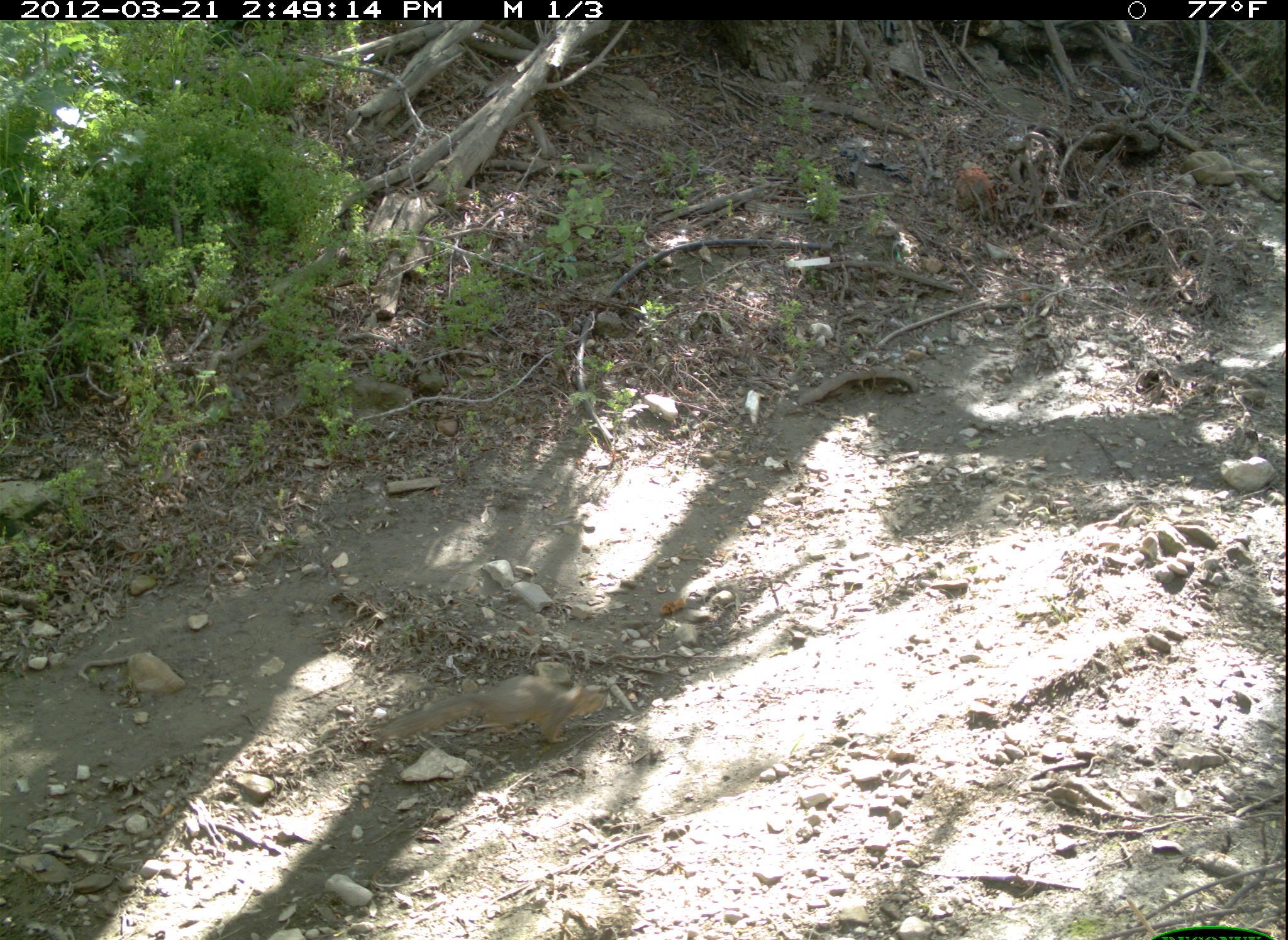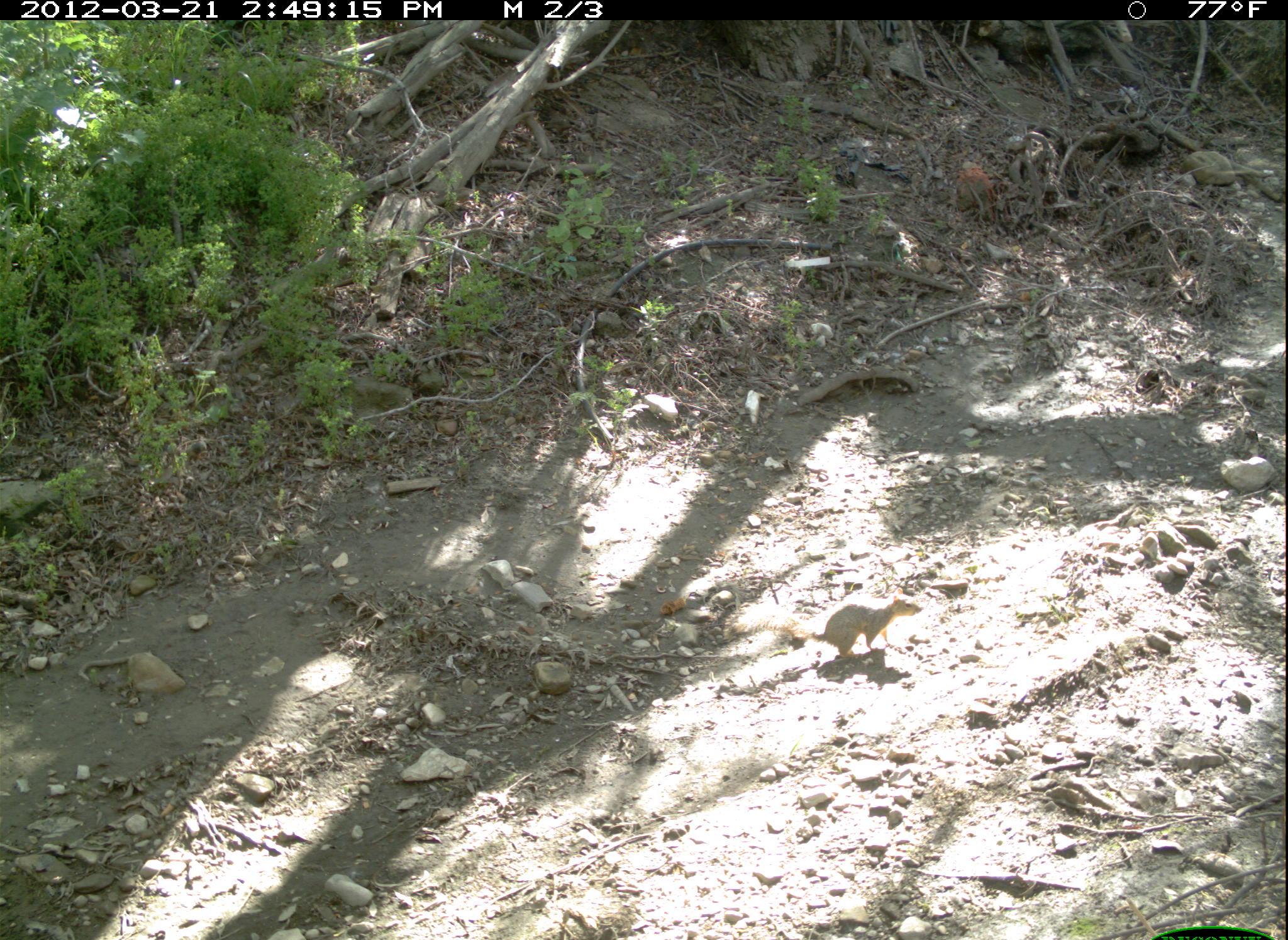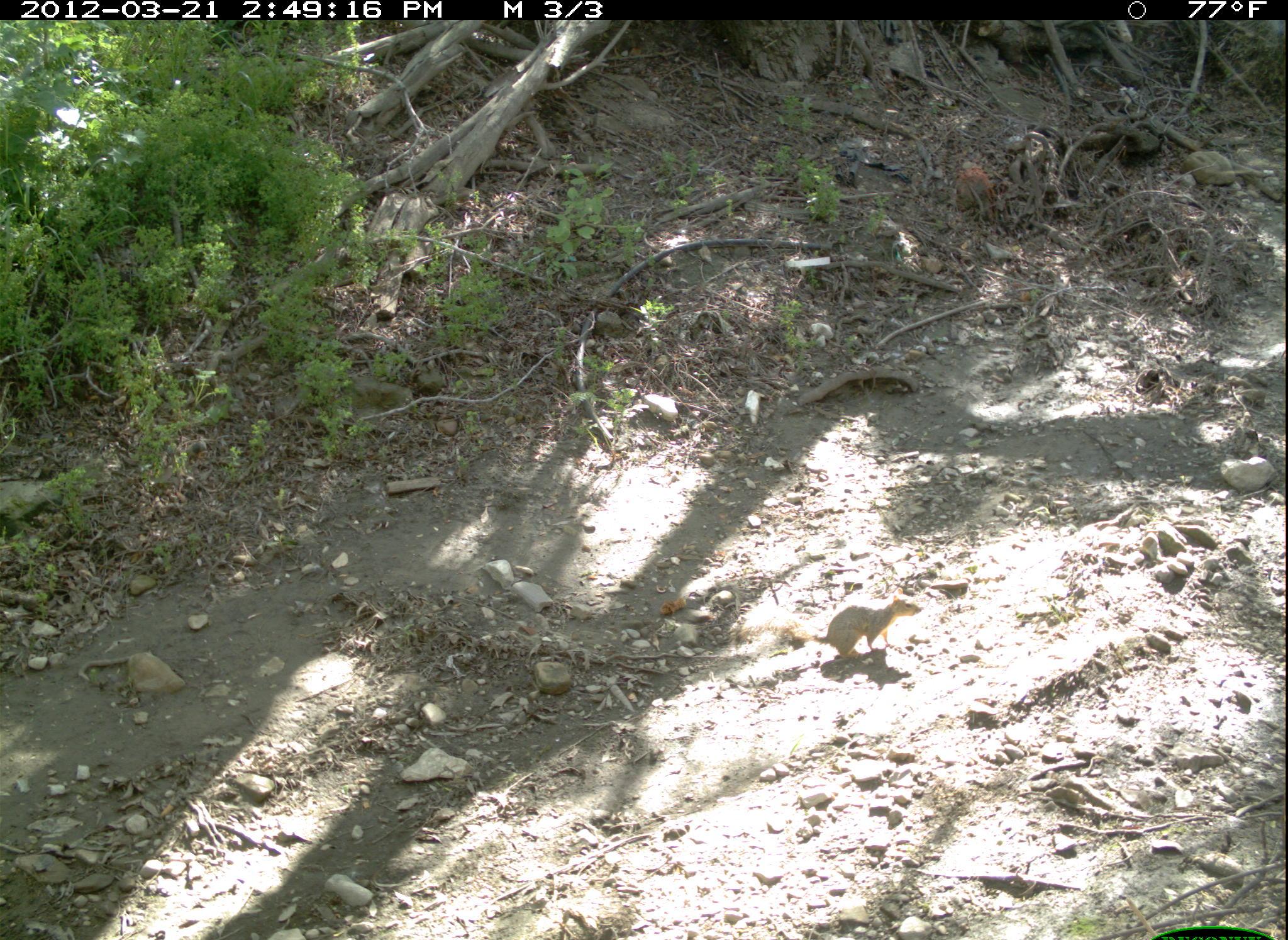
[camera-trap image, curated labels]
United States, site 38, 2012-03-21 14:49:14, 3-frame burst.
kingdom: Animalia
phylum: Chordata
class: Mammalia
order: Rodentia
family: Sciuridae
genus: Sciurus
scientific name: Sciurus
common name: squirrel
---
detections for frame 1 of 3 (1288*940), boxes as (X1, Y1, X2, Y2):
squirrel: (370, 673, 604, 775)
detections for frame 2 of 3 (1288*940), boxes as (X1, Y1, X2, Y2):
squirrel: (765, 590, 929, 686)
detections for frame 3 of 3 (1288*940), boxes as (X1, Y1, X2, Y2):
squirrel: (766, 585, 932, 675)